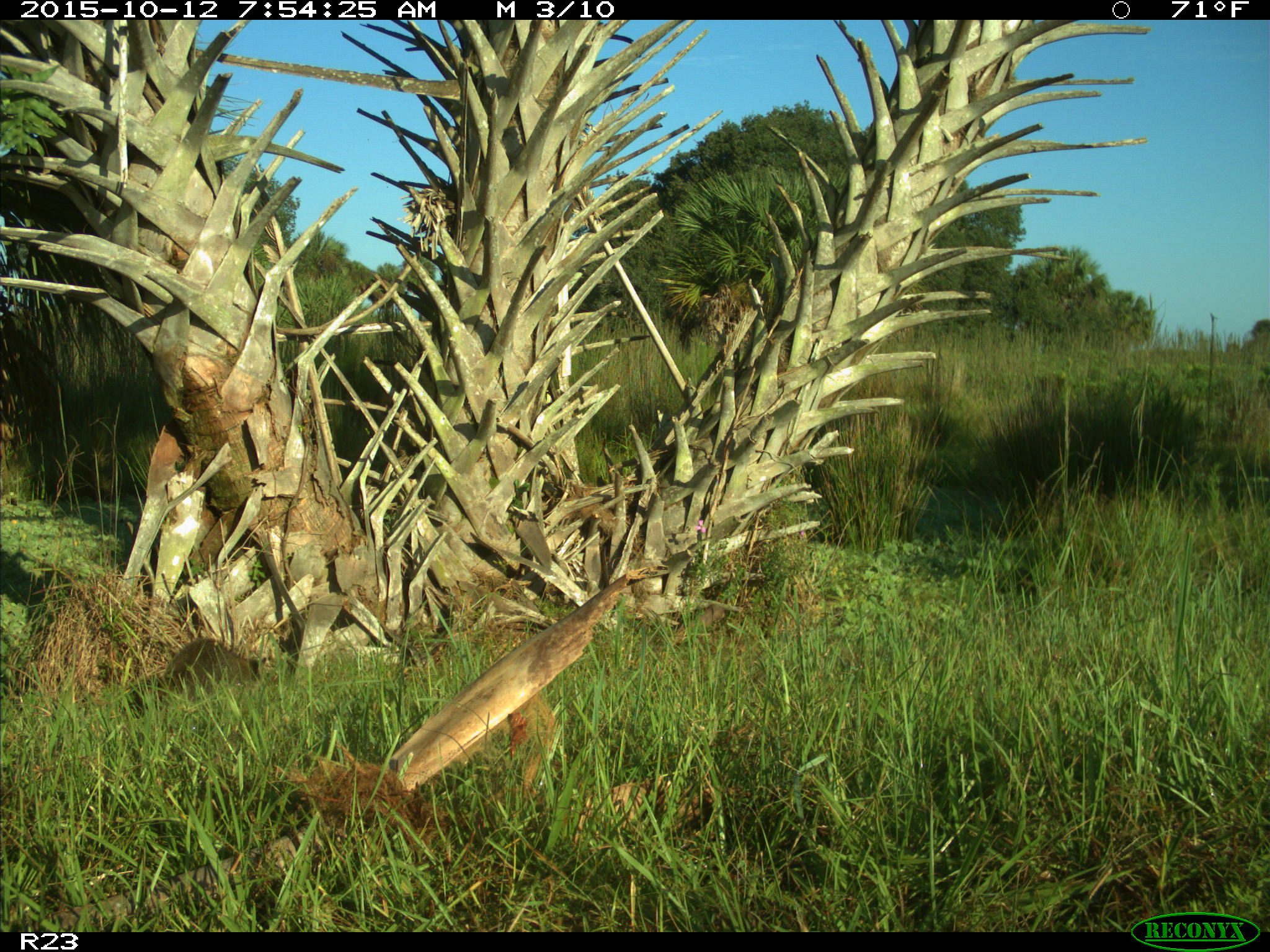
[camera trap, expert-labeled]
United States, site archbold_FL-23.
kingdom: Animalia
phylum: Chordata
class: Mammalia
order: Carnivora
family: Procyonidae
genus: Procyon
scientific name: Procyon lotor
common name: common raccoon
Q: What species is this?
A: Procyon lotor (common raccoon).